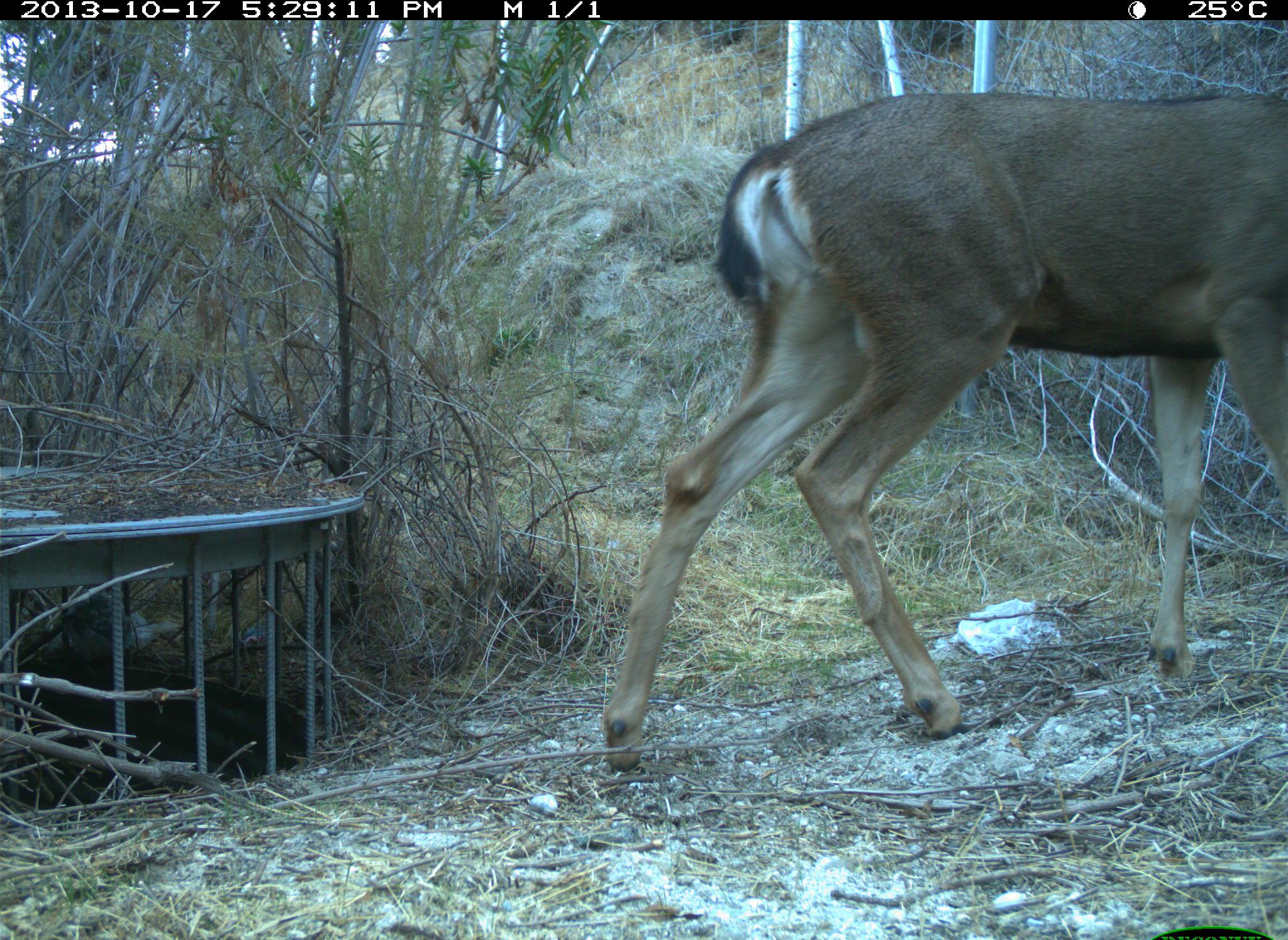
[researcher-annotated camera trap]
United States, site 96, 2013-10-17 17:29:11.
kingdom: Animalia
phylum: Chordata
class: Mammalia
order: Artiodactyla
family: Cervidae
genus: Odocoileus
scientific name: Odocoileus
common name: deer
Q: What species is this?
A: Deer (Odocoileus).